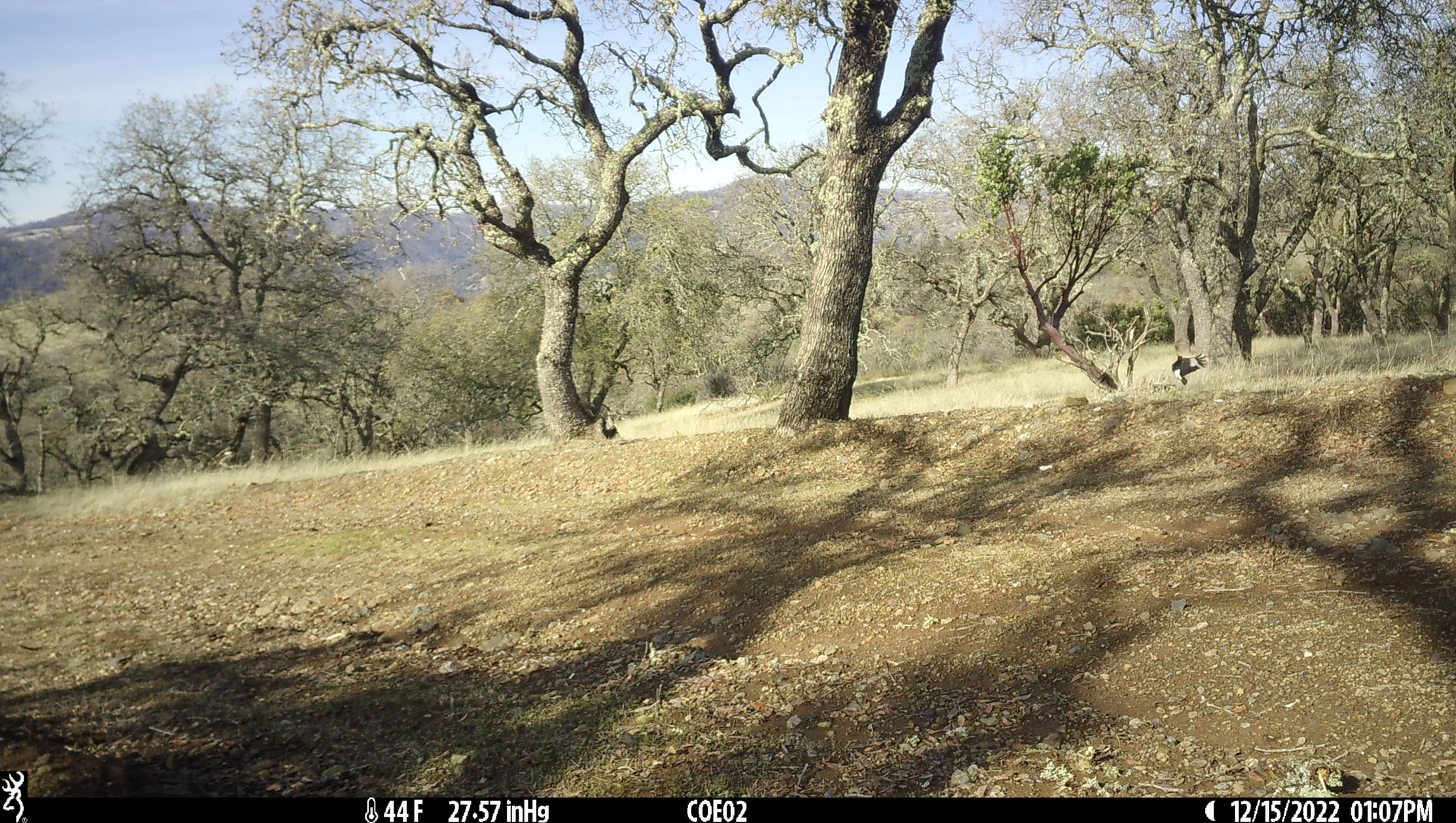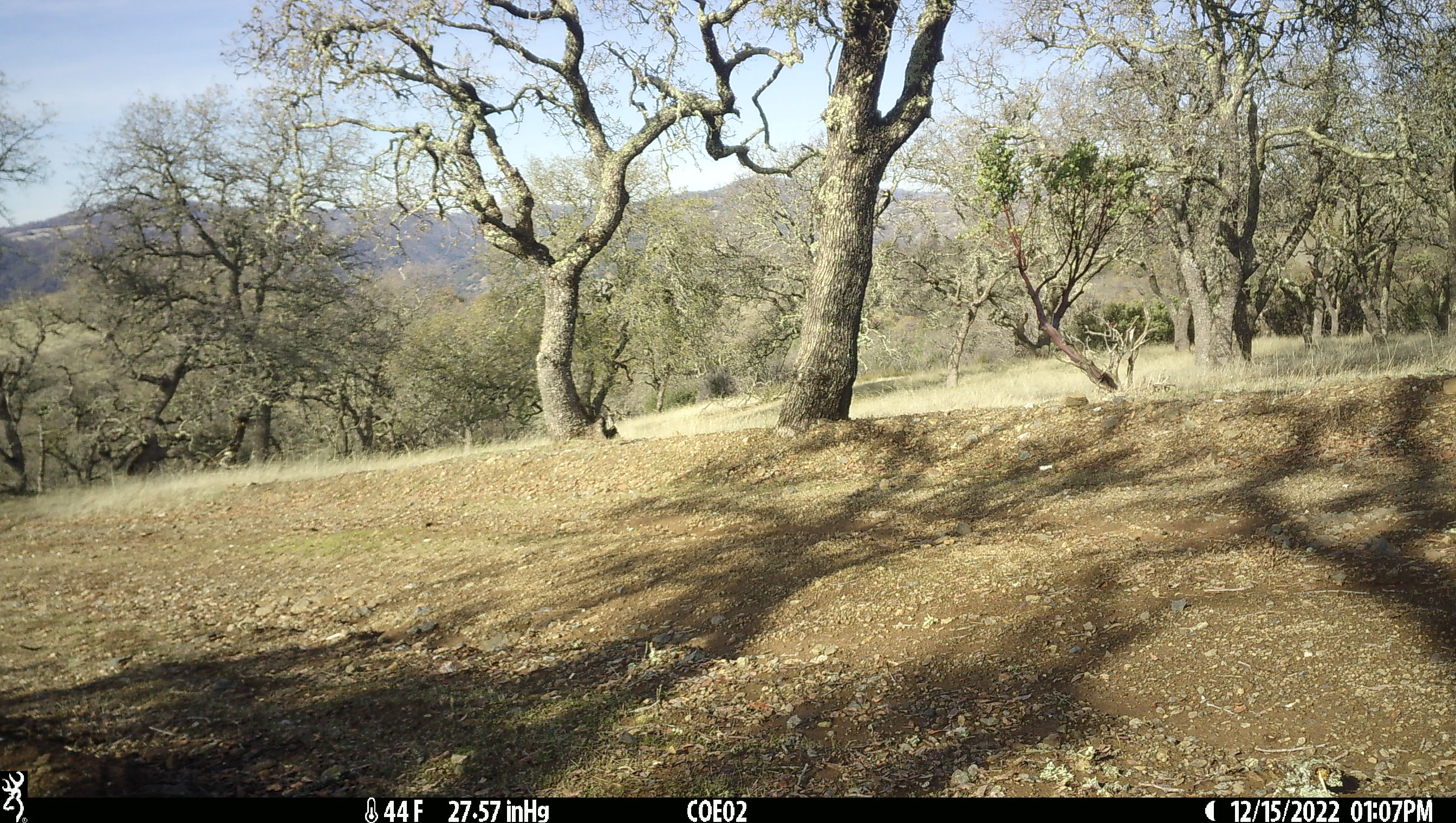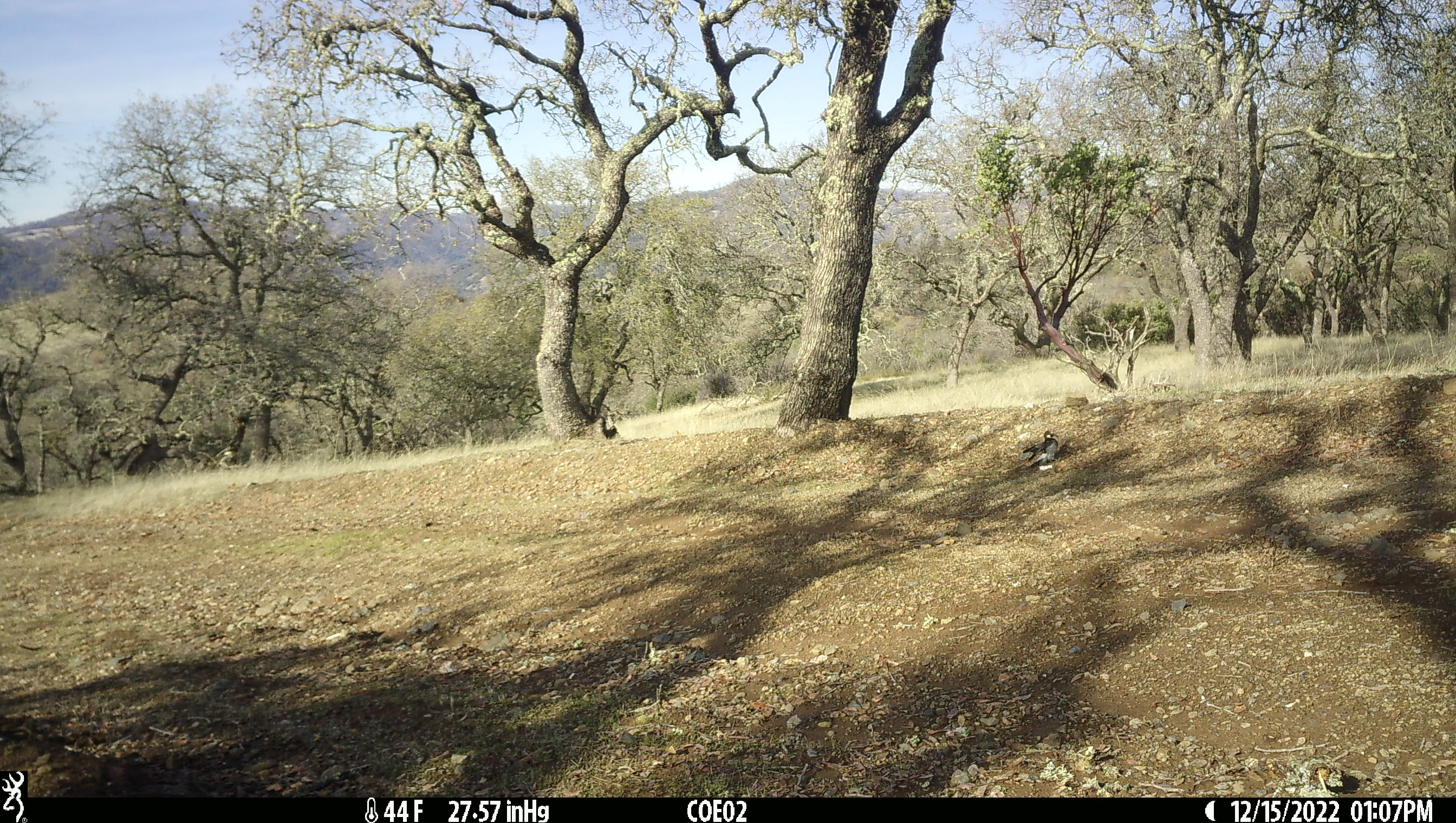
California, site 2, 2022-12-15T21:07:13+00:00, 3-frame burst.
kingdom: Animalia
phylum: Chordata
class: Aves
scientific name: Aves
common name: bird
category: unknown bird